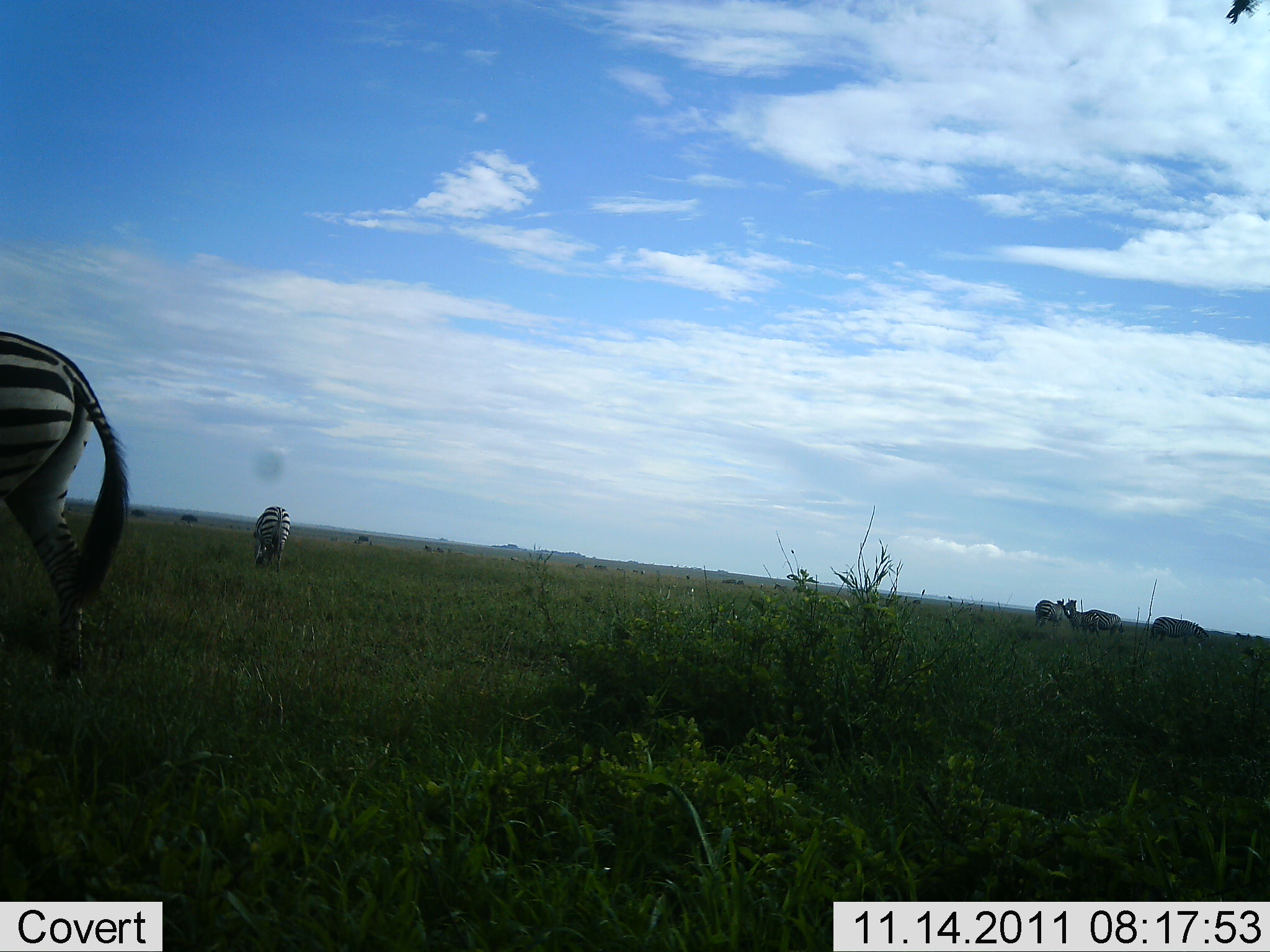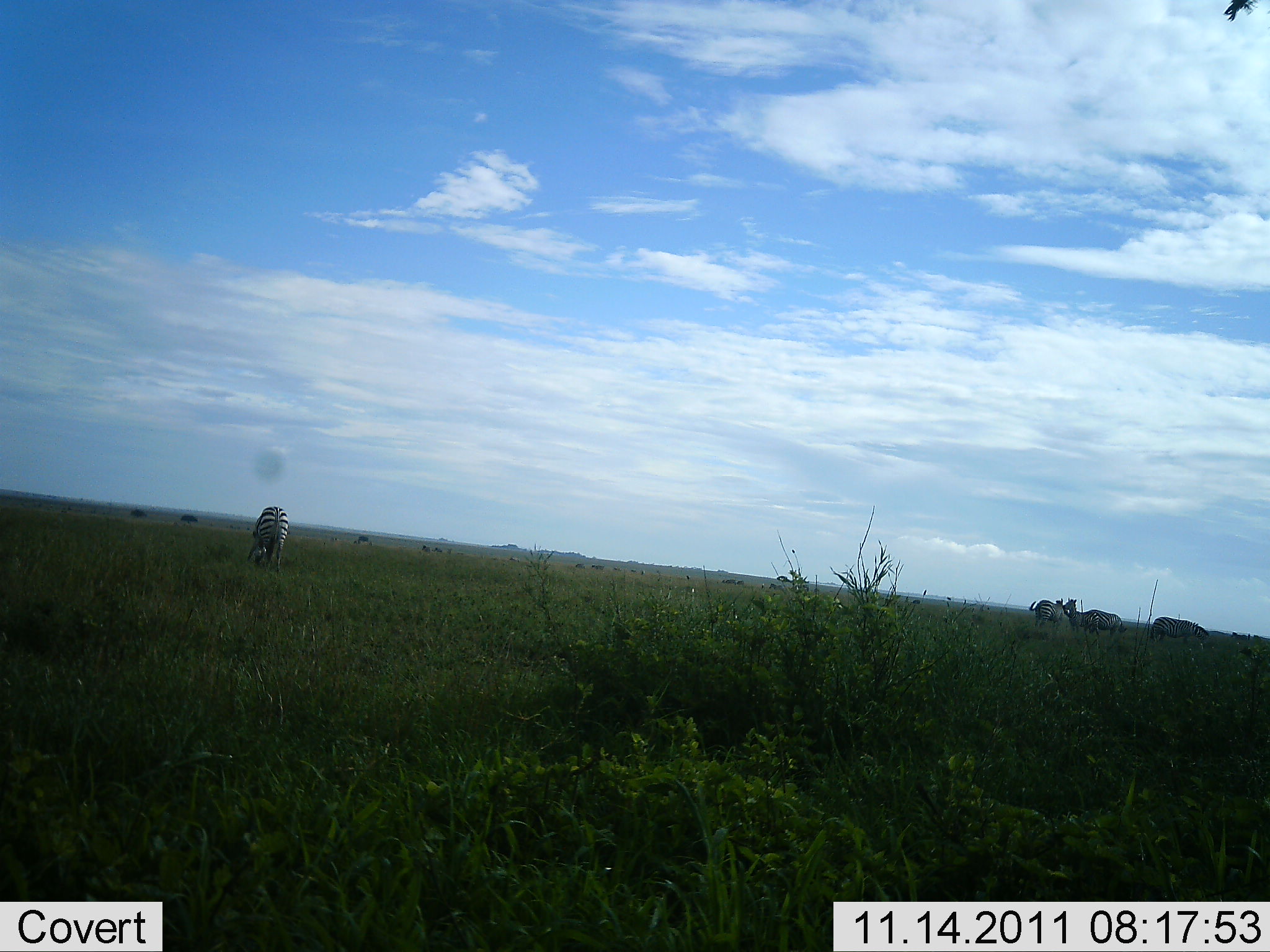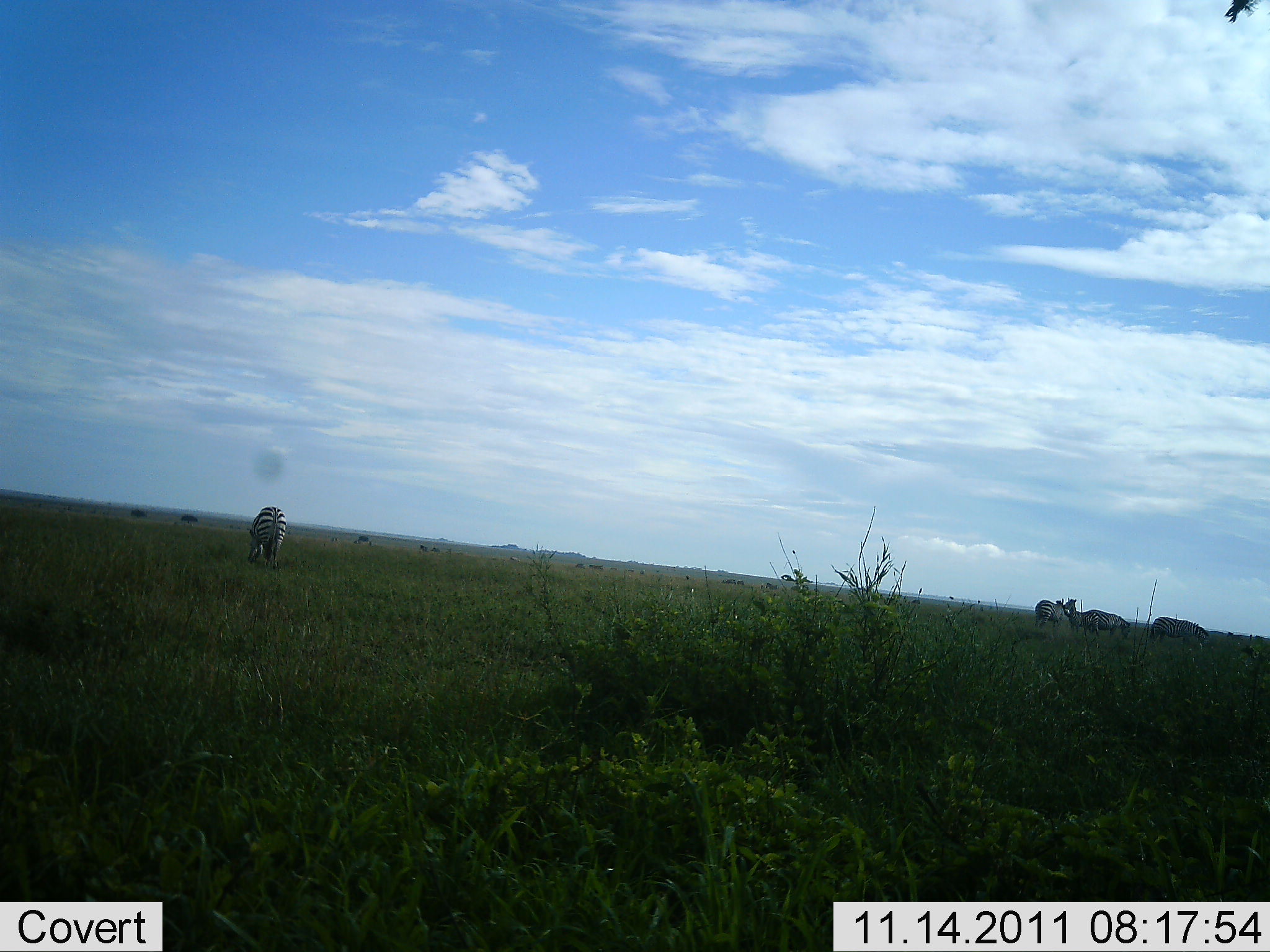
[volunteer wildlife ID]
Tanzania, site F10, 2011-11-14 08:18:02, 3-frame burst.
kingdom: Animalia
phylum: Chordata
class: Mammalia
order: Perissodactyla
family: Equidae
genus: Equus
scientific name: Equus quagga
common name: plains zebra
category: zebra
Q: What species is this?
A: Zebra (plains zebra) (Equus quagga).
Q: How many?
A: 5.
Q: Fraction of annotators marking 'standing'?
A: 77%.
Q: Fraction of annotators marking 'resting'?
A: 0%.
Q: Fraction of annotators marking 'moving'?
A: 62%.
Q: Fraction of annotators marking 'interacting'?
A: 15%.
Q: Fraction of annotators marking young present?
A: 0%.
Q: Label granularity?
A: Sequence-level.